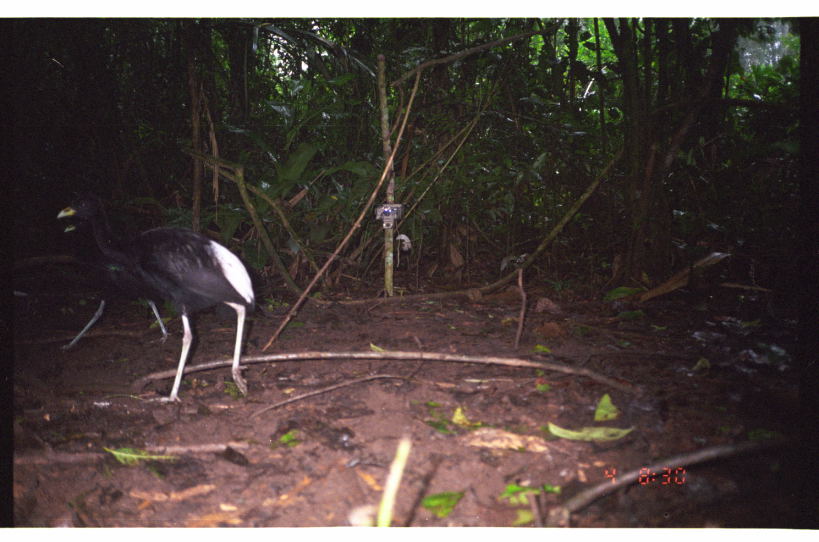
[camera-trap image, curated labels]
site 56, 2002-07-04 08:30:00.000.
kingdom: Animalia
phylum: Chordata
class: Aves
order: Gruiformes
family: Psophiidae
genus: Psophia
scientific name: Psophia leucoptera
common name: pale-winged trumpeter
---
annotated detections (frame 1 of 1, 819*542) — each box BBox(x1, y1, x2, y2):
psophia leucoptera: BBox(57, 191, 256, 406); BBox(60, 199, 195, 352)